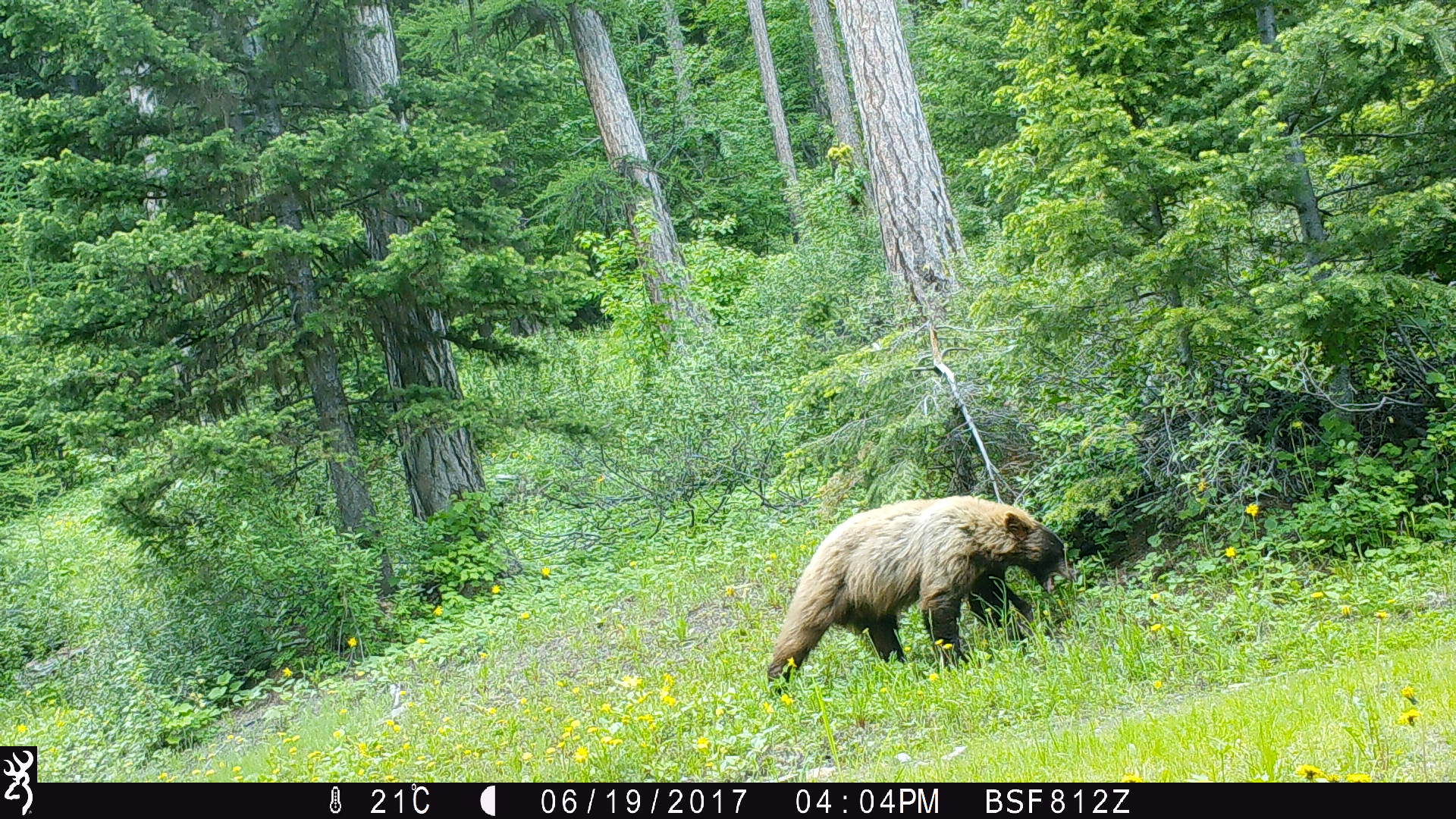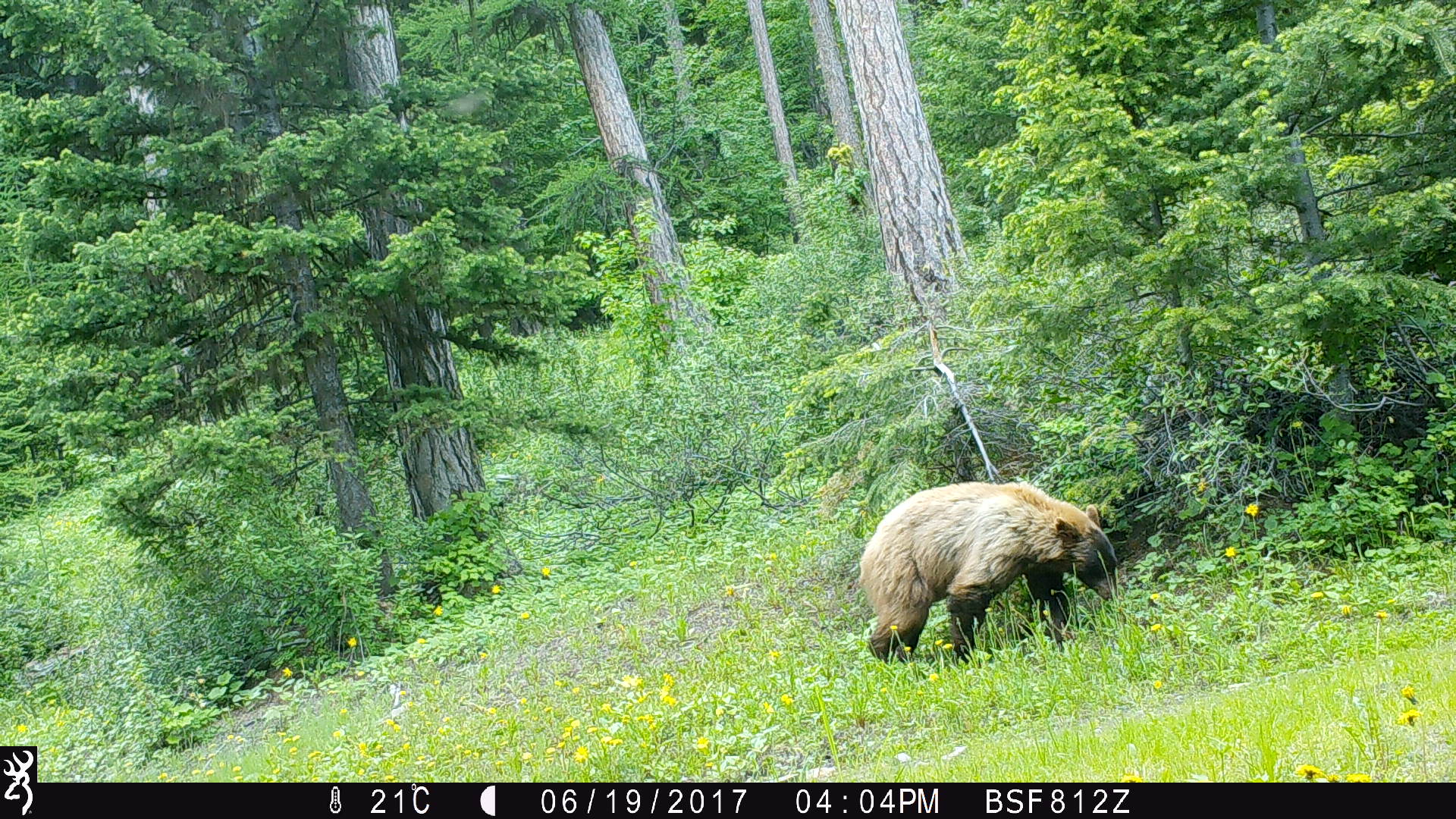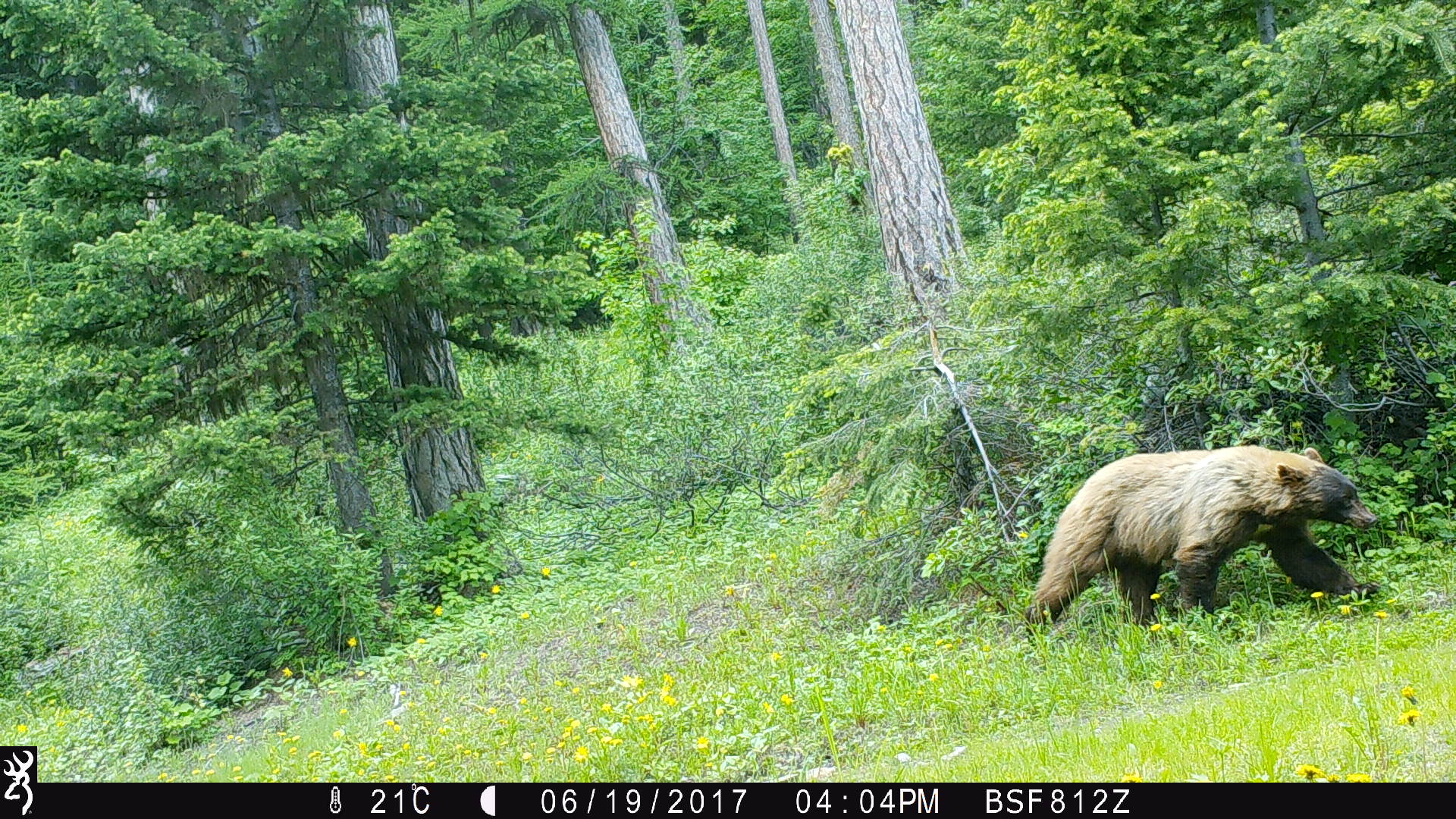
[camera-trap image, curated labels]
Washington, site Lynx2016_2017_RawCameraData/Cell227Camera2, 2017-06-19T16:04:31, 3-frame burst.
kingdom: Animalia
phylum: Chordata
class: Mammalia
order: Carnivora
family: Ursidae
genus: Ursus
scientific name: Ursus americanus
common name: american black bear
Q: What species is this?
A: Ursus americanus (american black bear).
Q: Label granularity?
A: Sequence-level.